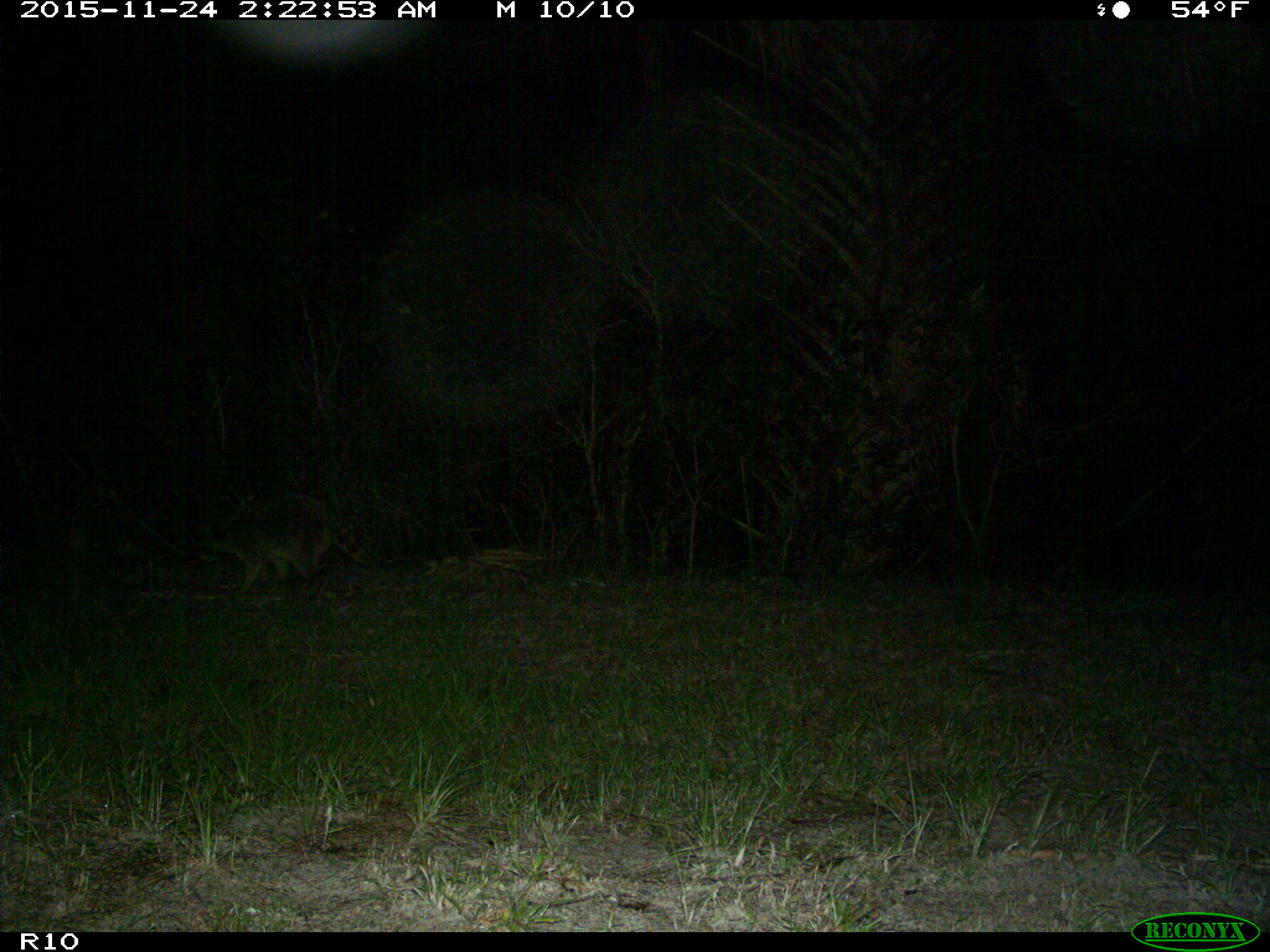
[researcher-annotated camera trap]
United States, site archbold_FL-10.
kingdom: Animalia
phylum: Chordata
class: Mammalia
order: Carnivora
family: Procyonidae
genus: Procyon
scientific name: Procyon lotor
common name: common raccoon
Procyon lotor (common raccoon).